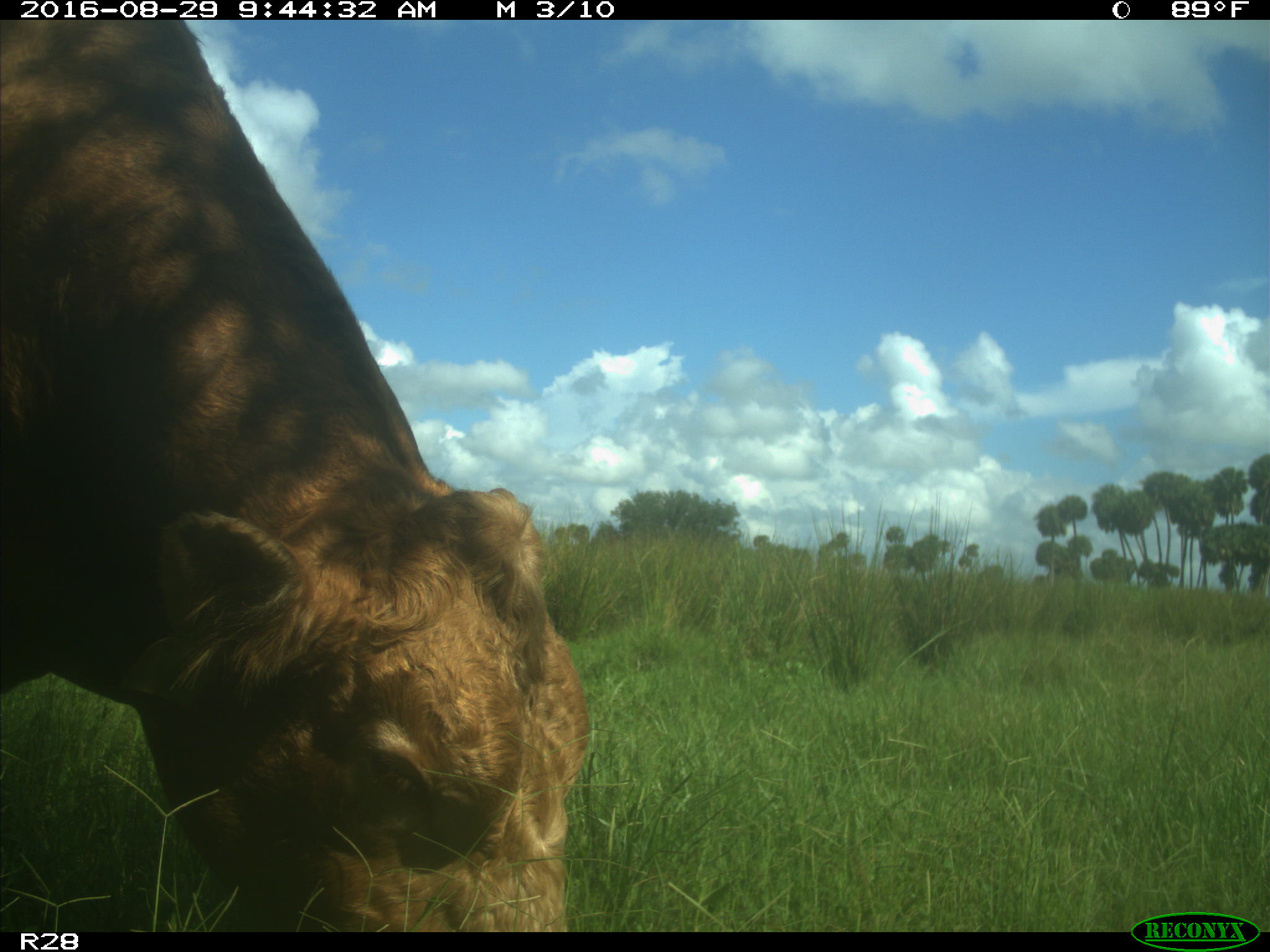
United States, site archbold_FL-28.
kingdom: Animalia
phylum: Chordata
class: Mammalia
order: Artiodactyla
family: Bovidae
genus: Bos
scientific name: Bos taurus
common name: domestic cow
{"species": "Bos taurus (domestic cow)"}